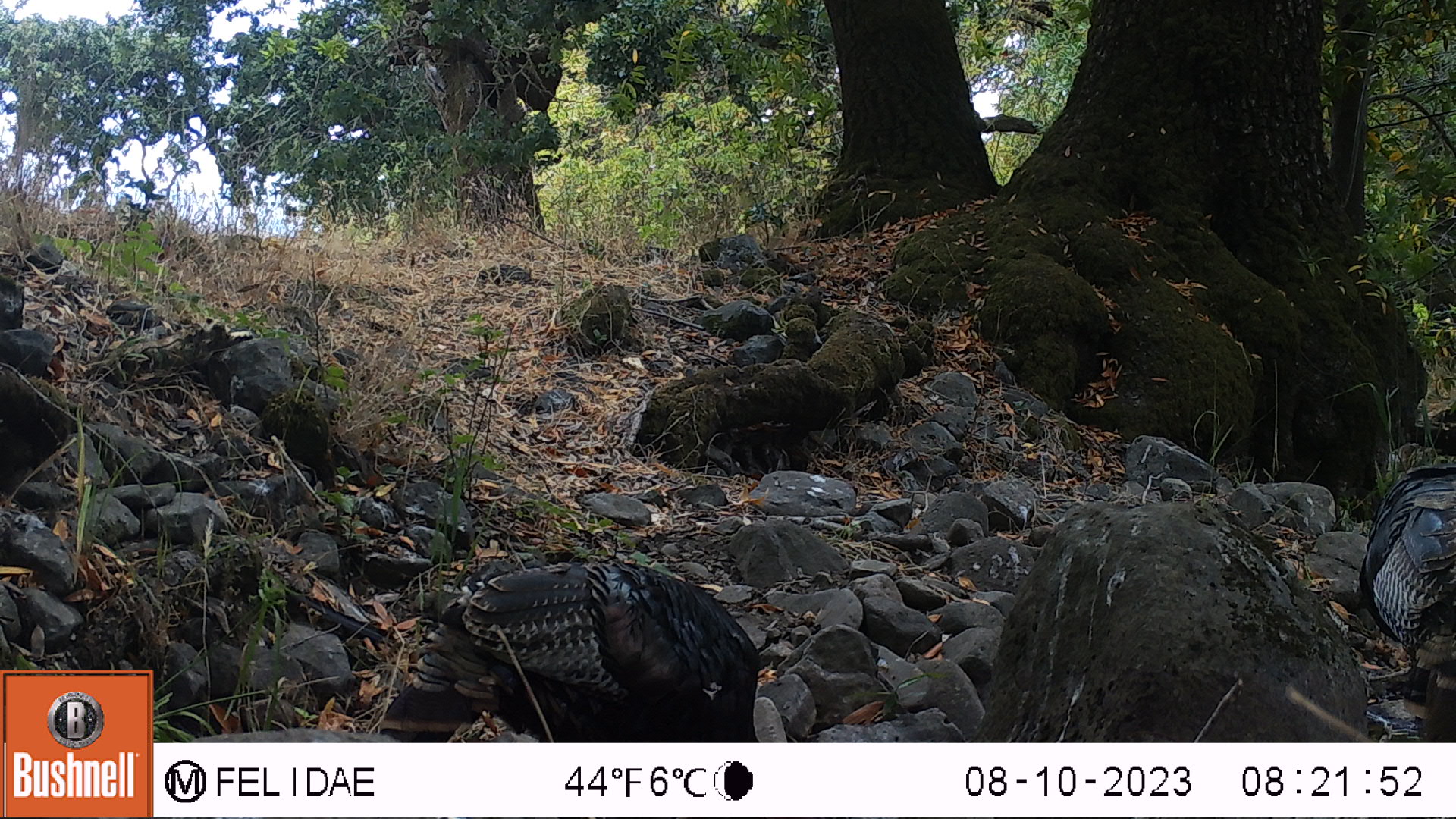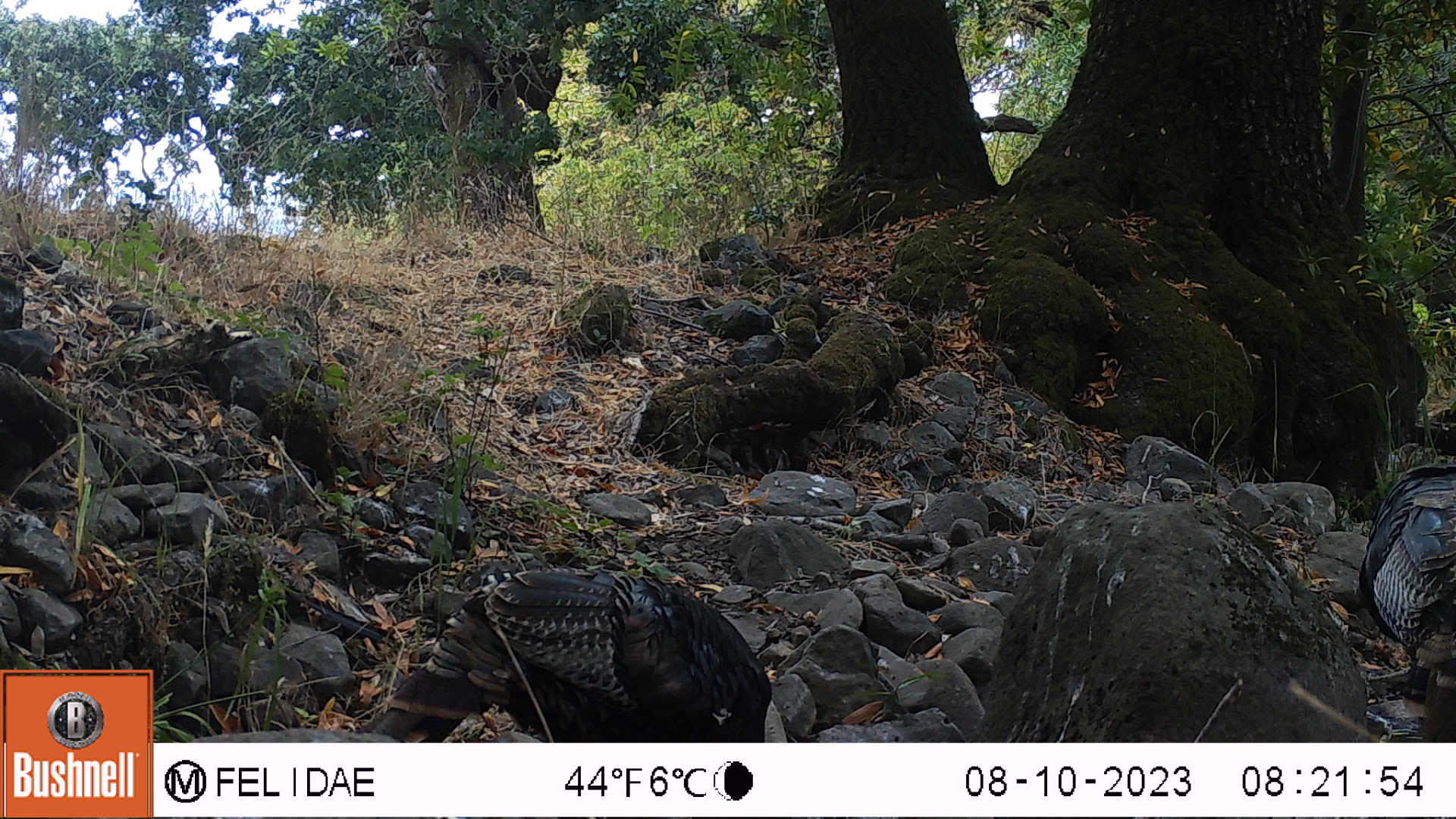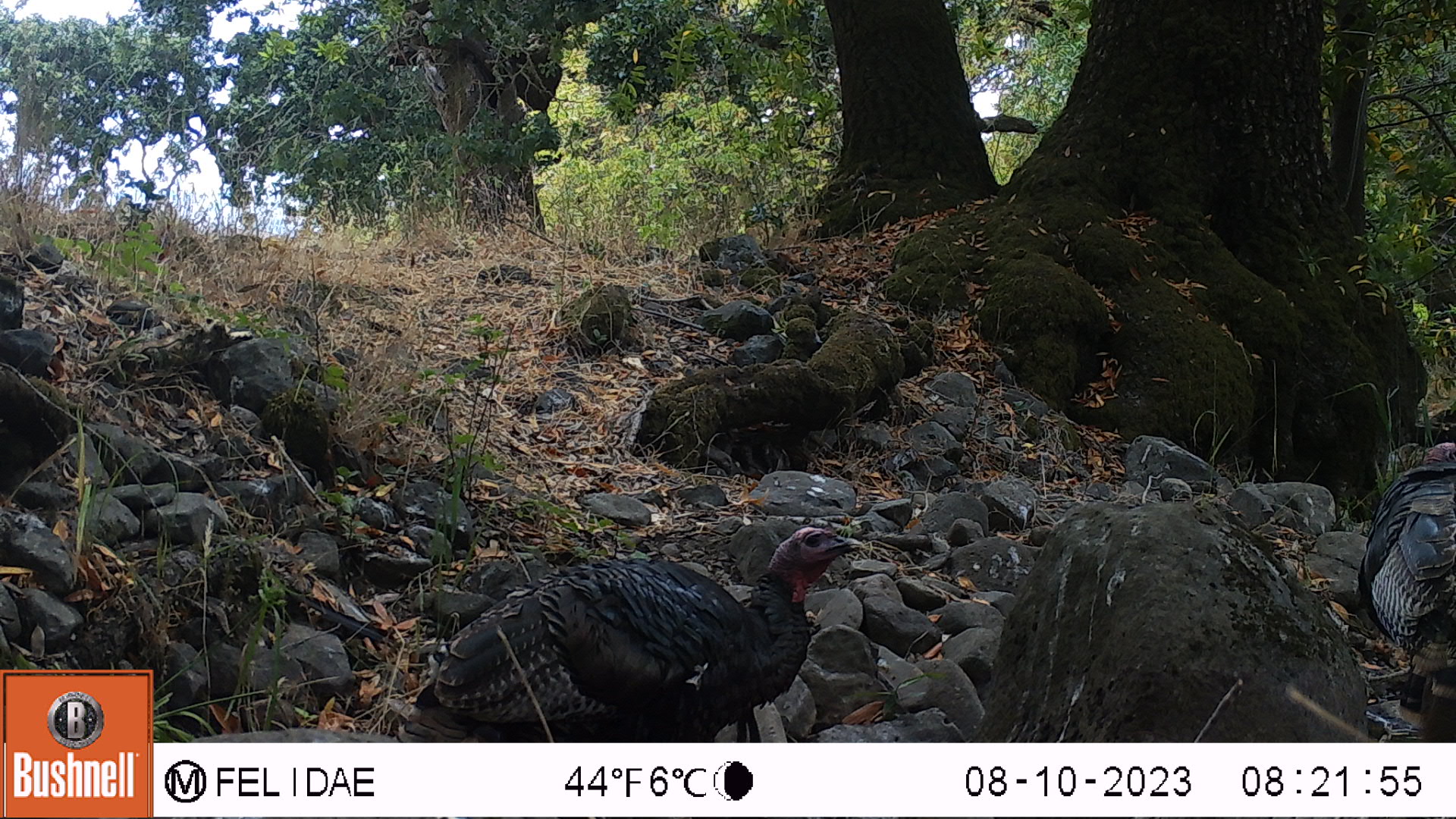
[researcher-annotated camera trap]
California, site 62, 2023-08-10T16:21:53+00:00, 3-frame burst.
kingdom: Animalia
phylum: Chordata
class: Aves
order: Galliformes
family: Phasianidae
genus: Meleagris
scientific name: Meleagris gallopavo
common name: turkey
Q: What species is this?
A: Turkey (Meleagris gallopavo).